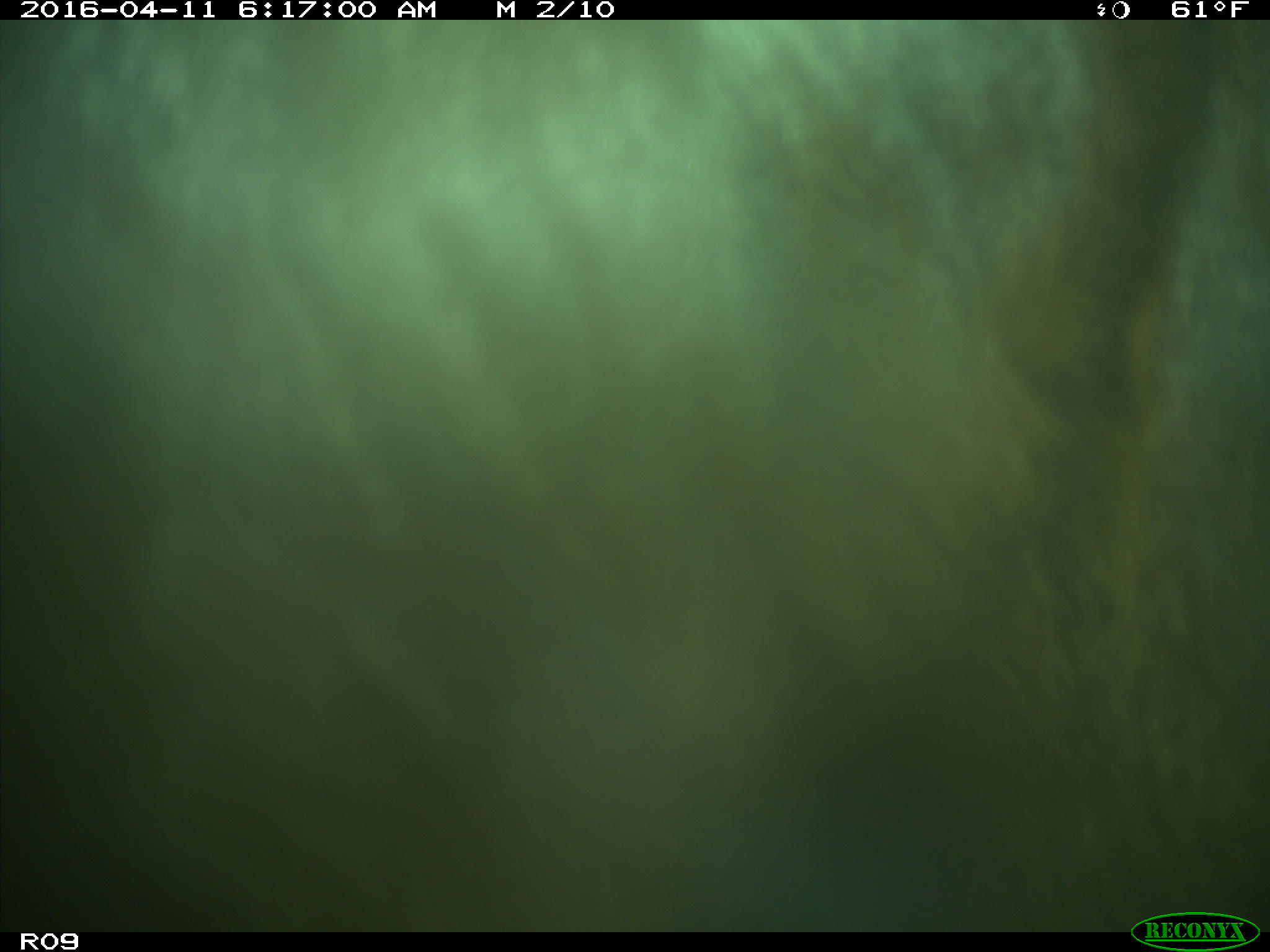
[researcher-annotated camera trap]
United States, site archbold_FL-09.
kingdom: Animalia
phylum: Chordata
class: Mammalia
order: Artiodactyla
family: Bovidae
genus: Bos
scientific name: Bos taurus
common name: domestic cow